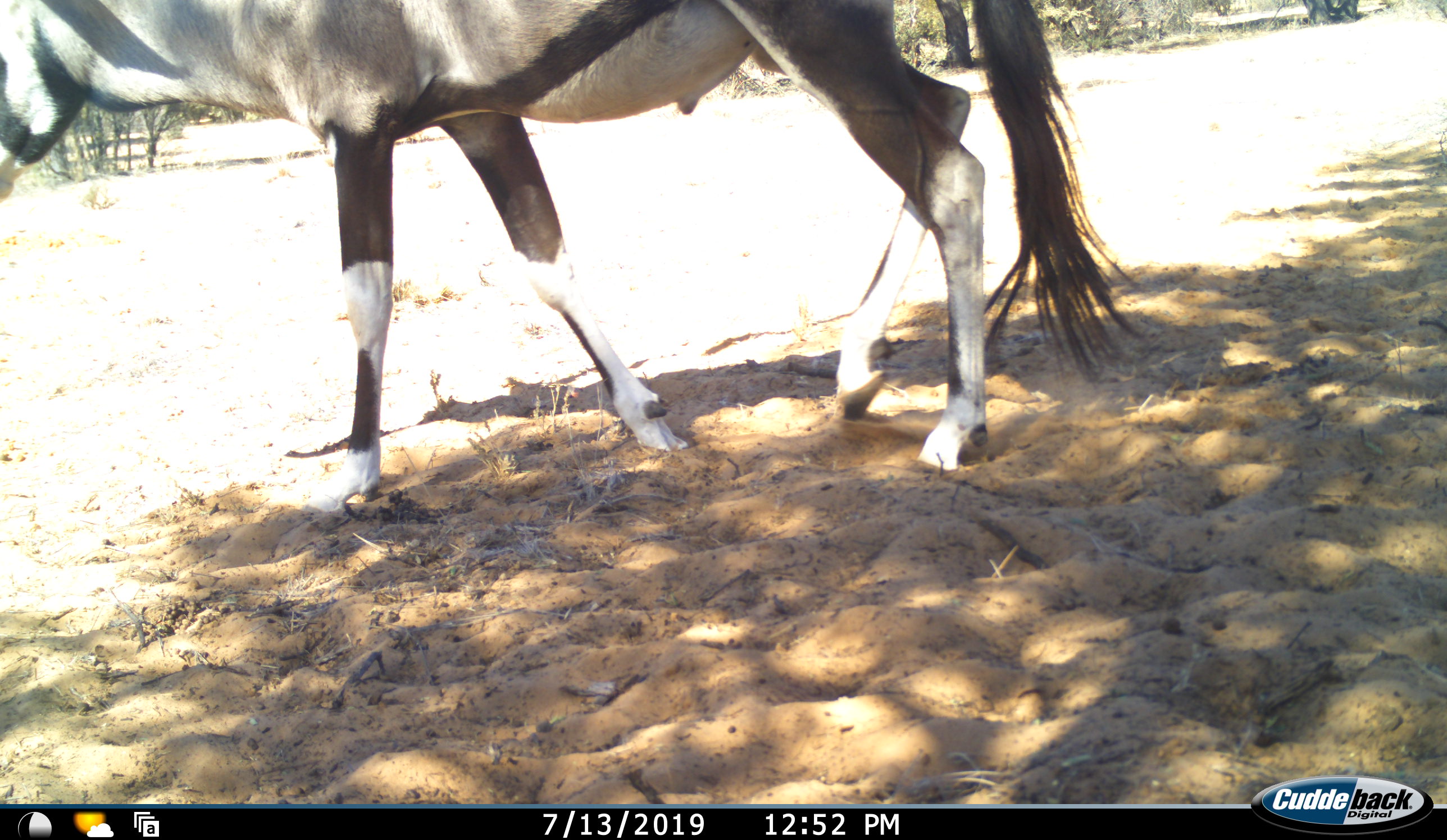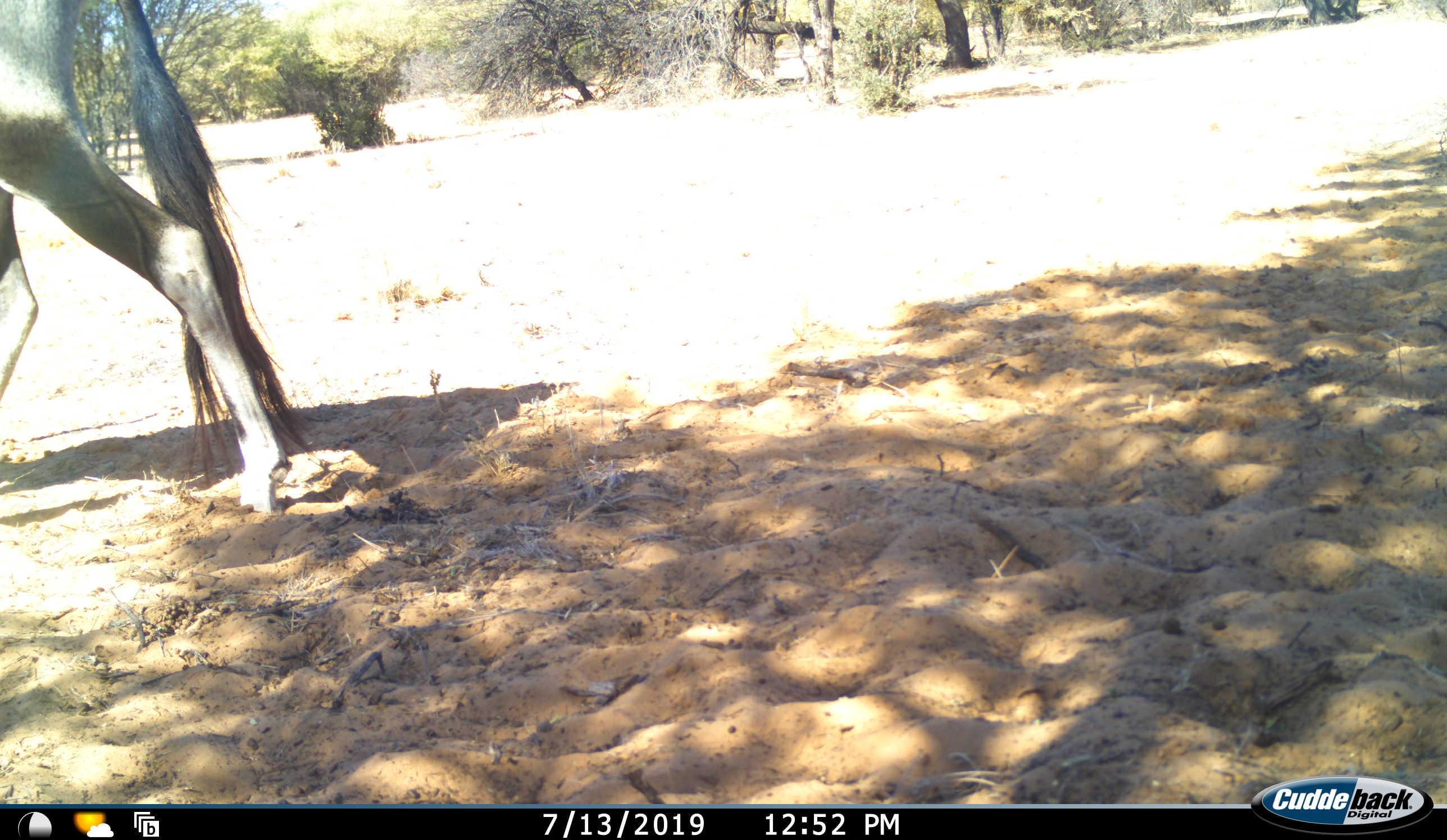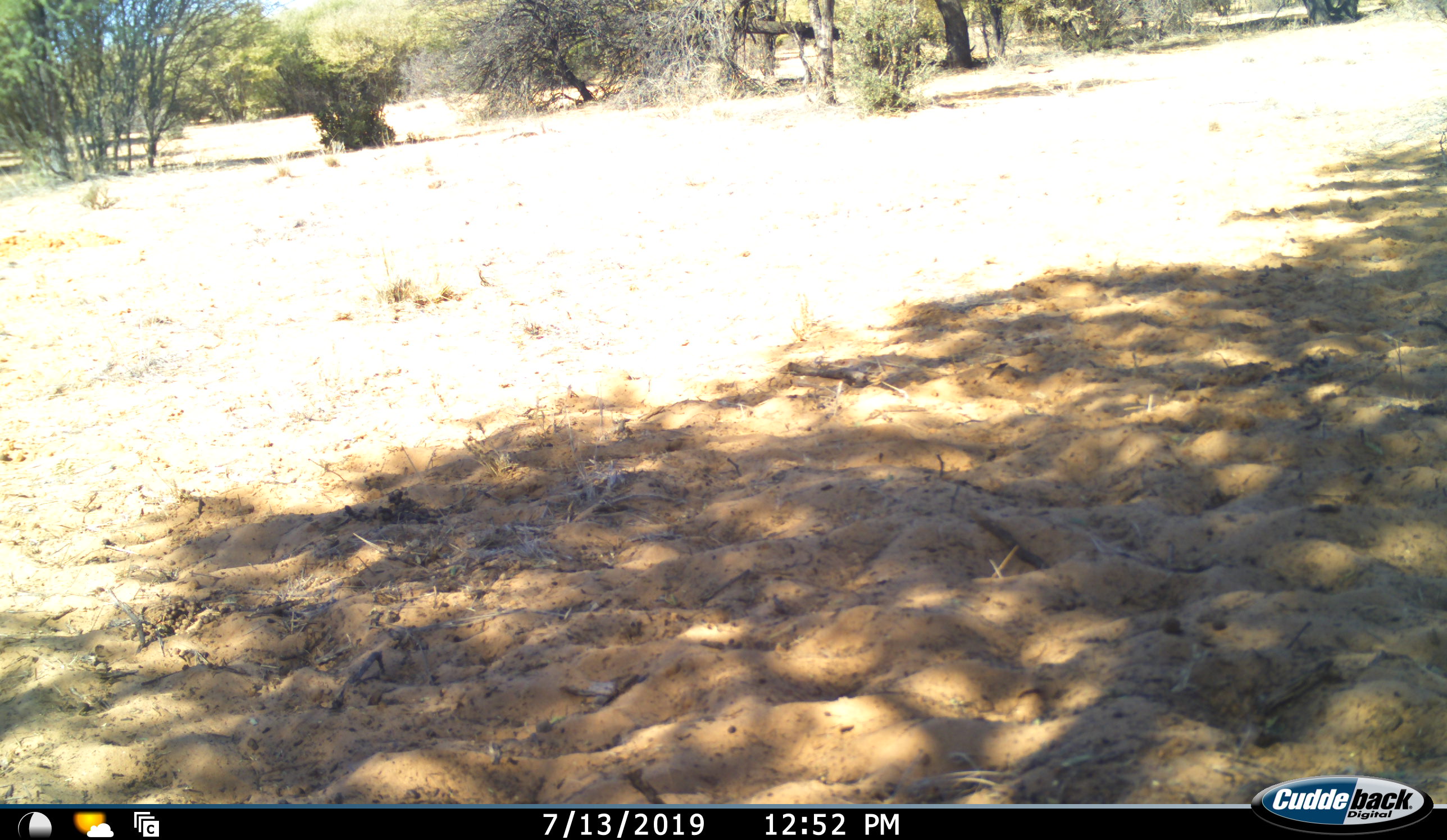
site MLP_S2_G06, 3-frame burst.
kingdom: Animalia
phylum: Chordata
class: Mammalia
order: Artiodactyla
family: Bovidae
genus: Oryx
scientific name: Oryx gazella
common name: gemsbok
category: oryx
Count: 1.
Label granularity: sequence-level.